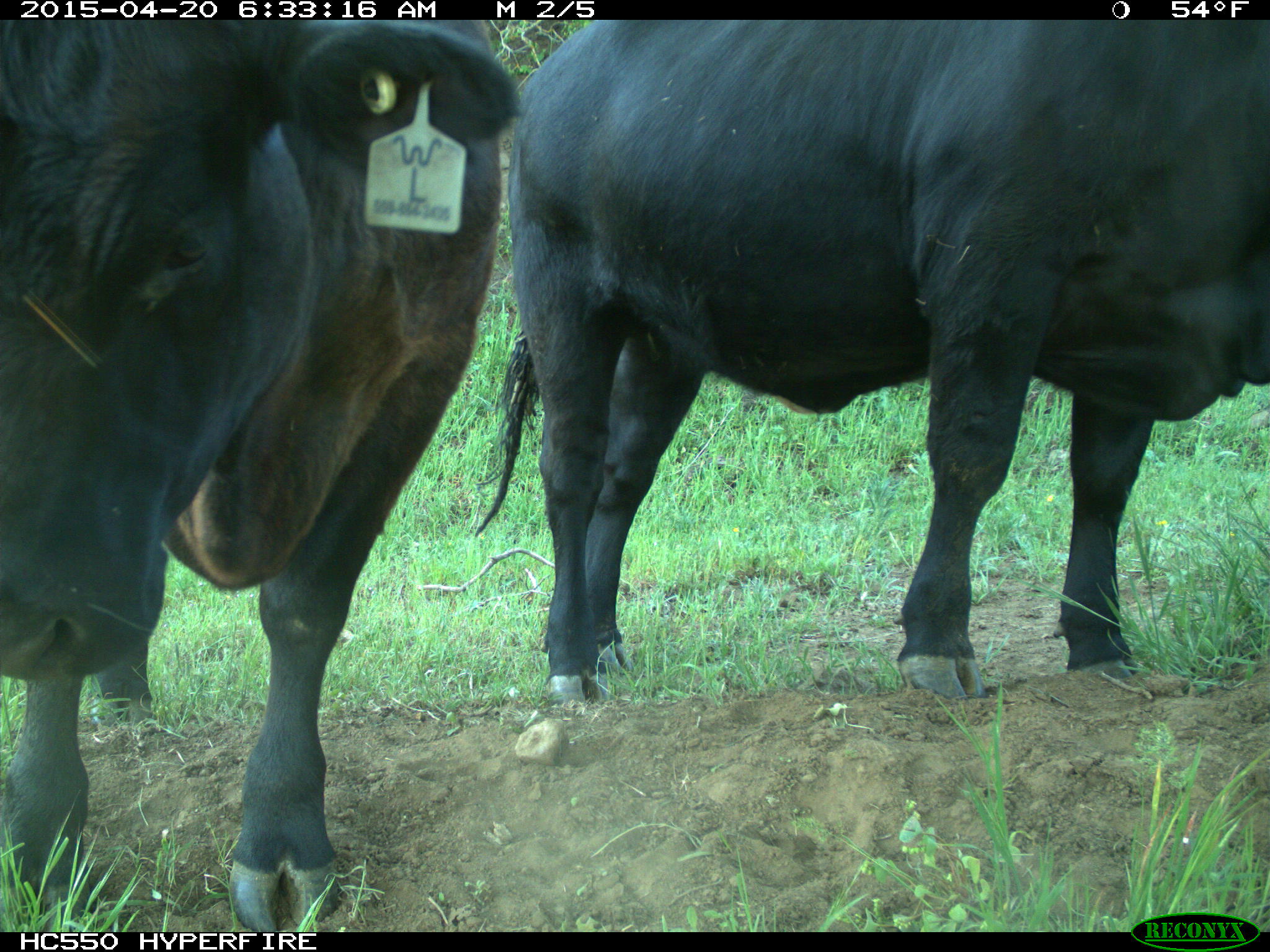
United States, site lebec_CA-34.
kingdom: Animalia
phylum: Chordata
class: Mammalia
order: Artiodactyla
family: Bovidae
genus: Bos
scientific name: Bos taurus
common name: domestic cow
Bos taurus (domestic cow).